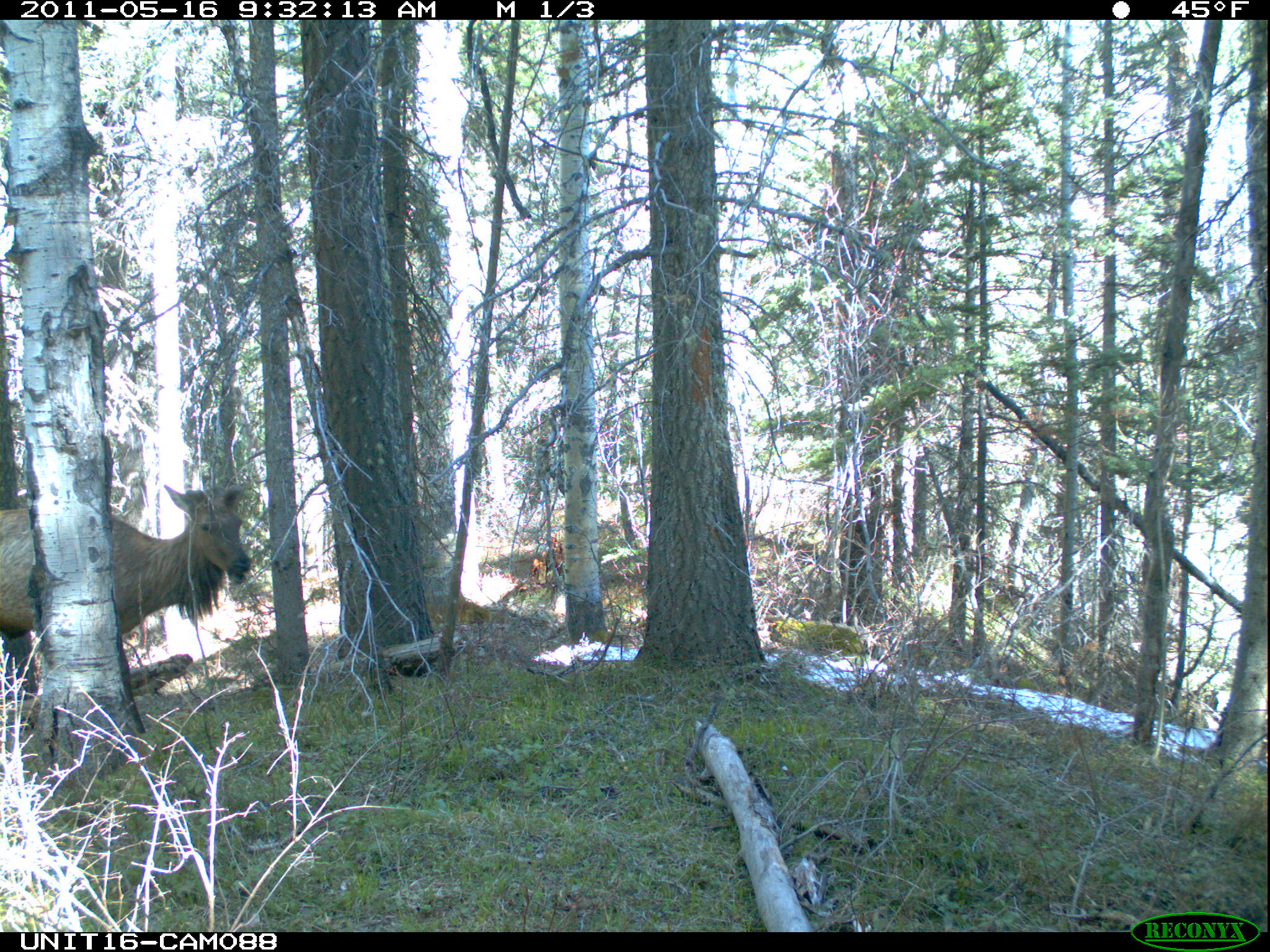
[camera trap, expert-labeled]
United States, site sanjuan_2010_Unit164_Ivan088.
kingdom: Animalia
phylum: Chordata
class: Mammalia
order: Artiodactyla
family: Cervidae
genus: Cervus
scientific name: Cervus elaphus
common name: red deer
Cervus elaphus (red deer).